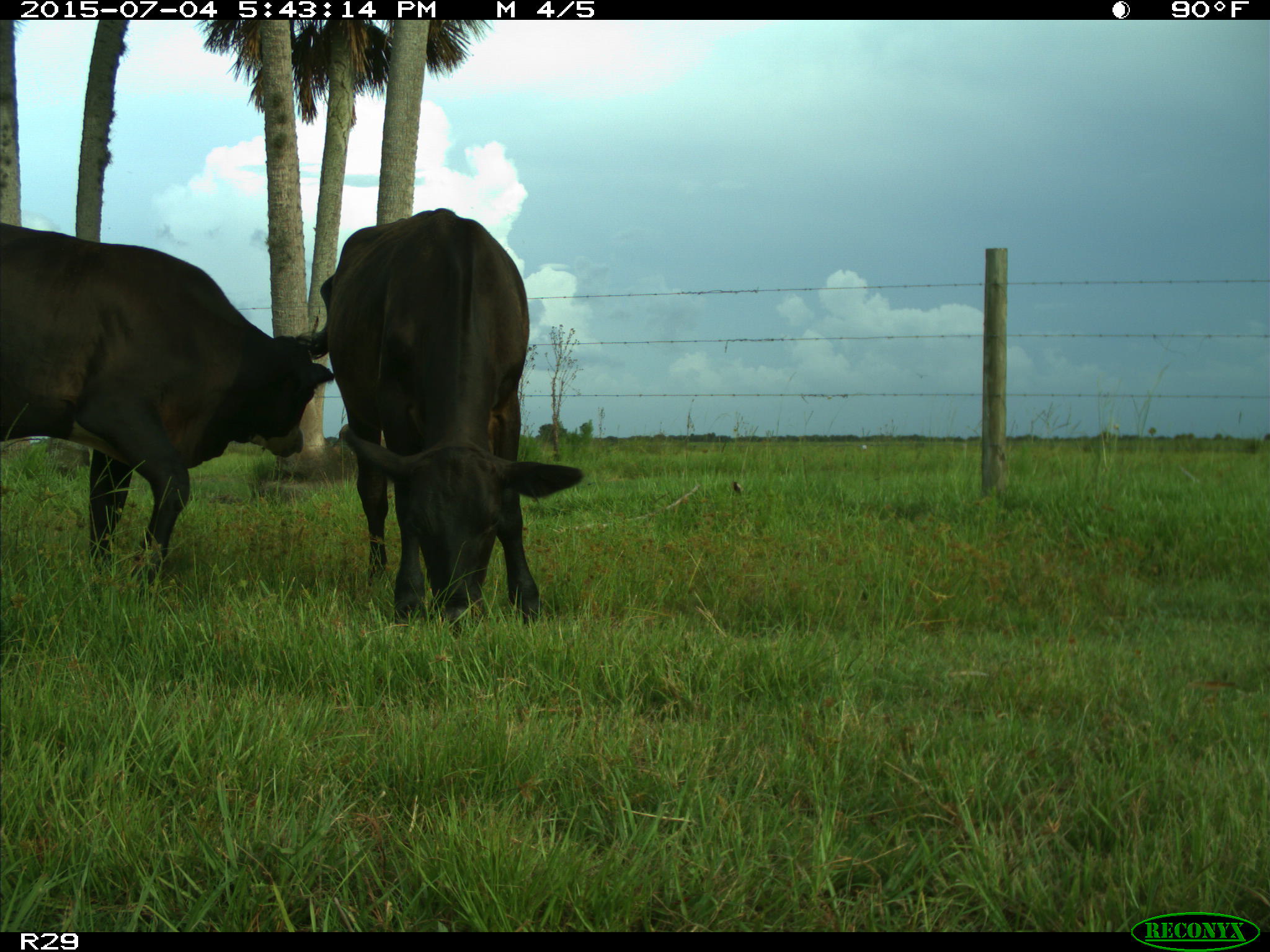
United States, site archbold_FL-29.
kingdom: Animalia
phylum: Chordata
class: Mammalia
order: Artiodactyla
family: Bovidae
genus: Bos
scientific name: Bos taurus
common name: domestic cow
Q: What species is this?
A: Bos taurus (domestic cow).